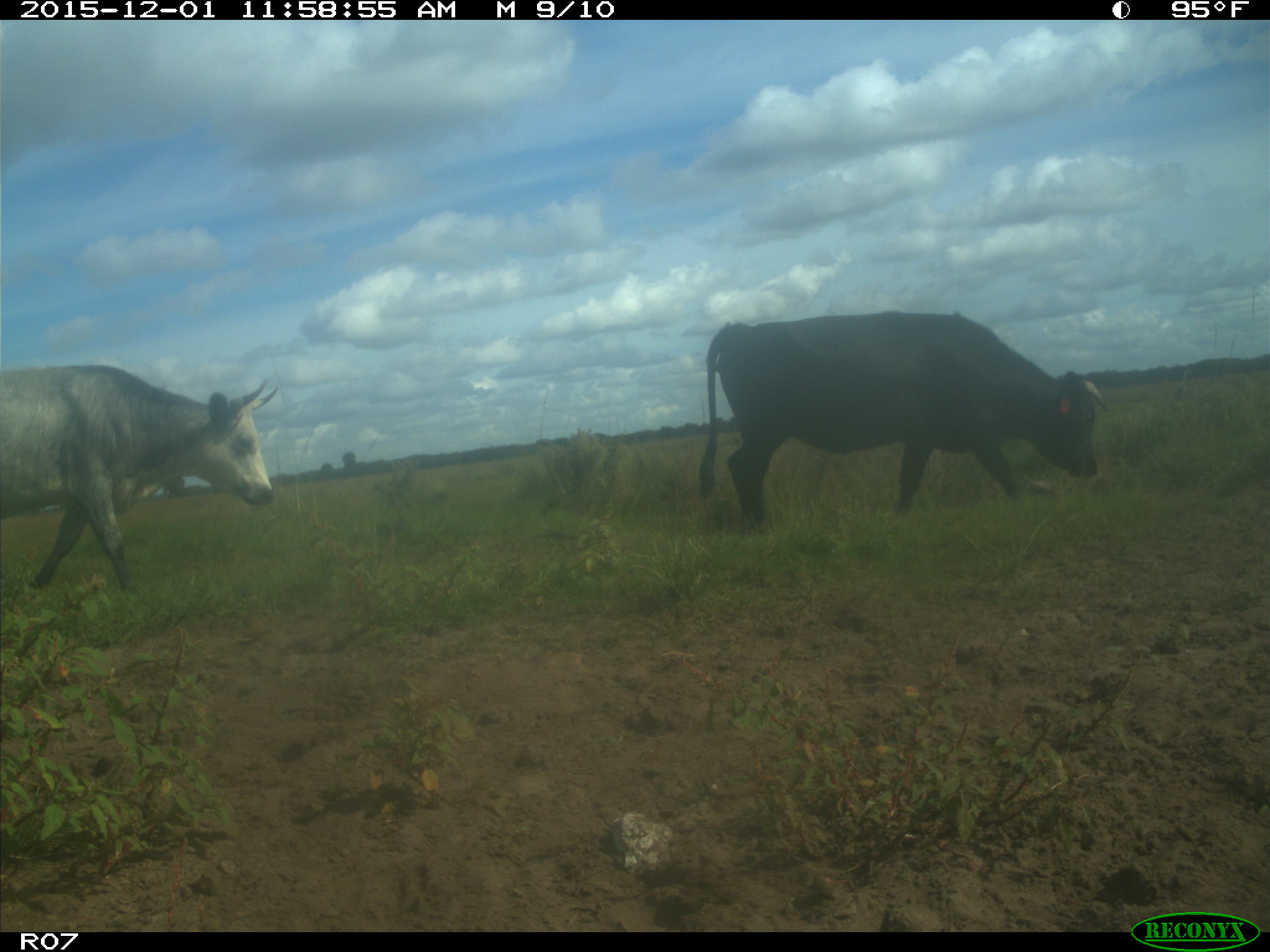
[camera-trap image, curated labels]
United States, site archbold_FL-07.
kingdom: Animalia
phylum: Chordata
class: Mammalia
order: Artiodactyla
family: Bovidae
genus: Bos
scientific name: Bos taurus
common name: domestic cow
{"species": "Bos taurus (domestic cow)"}